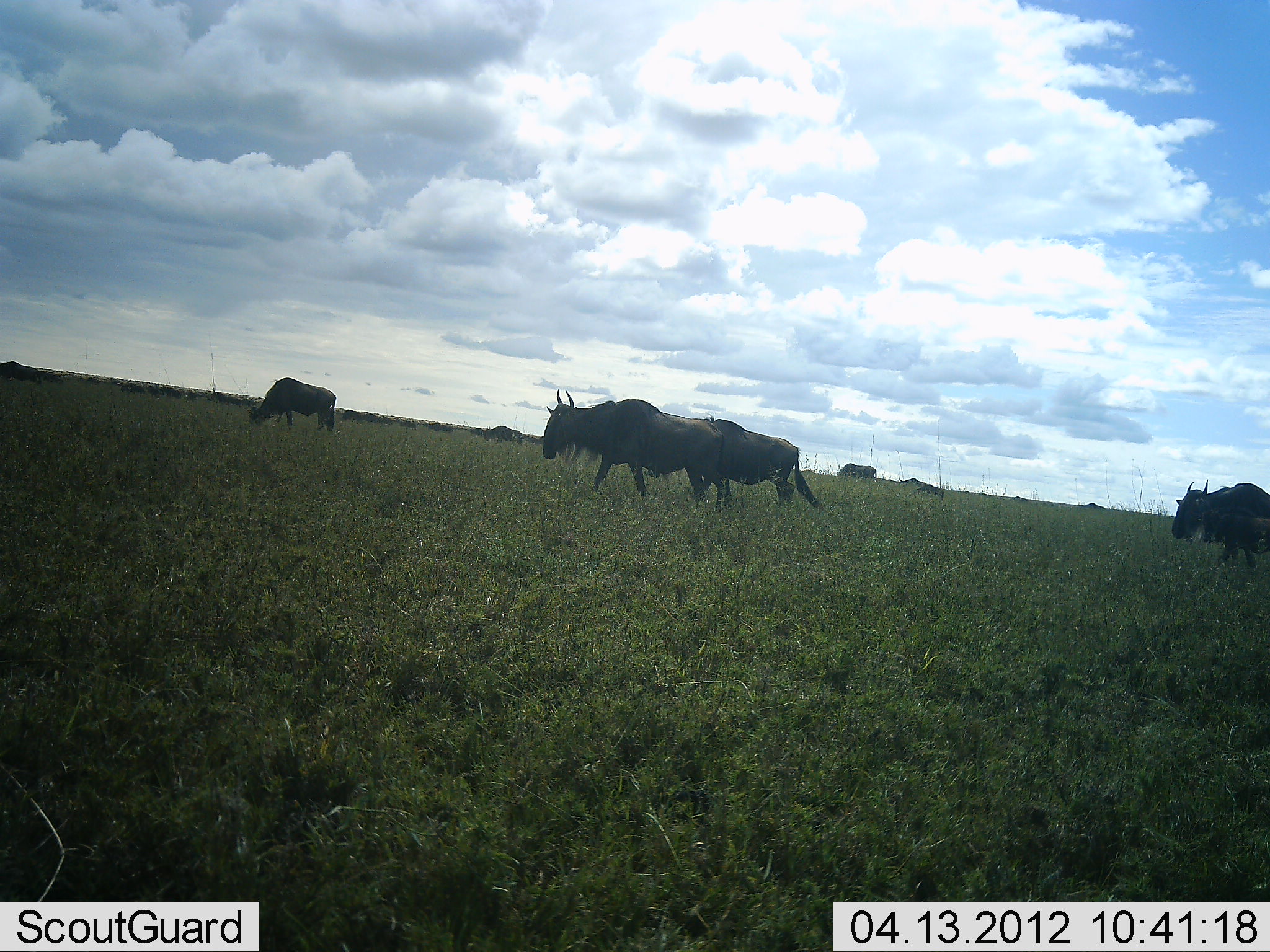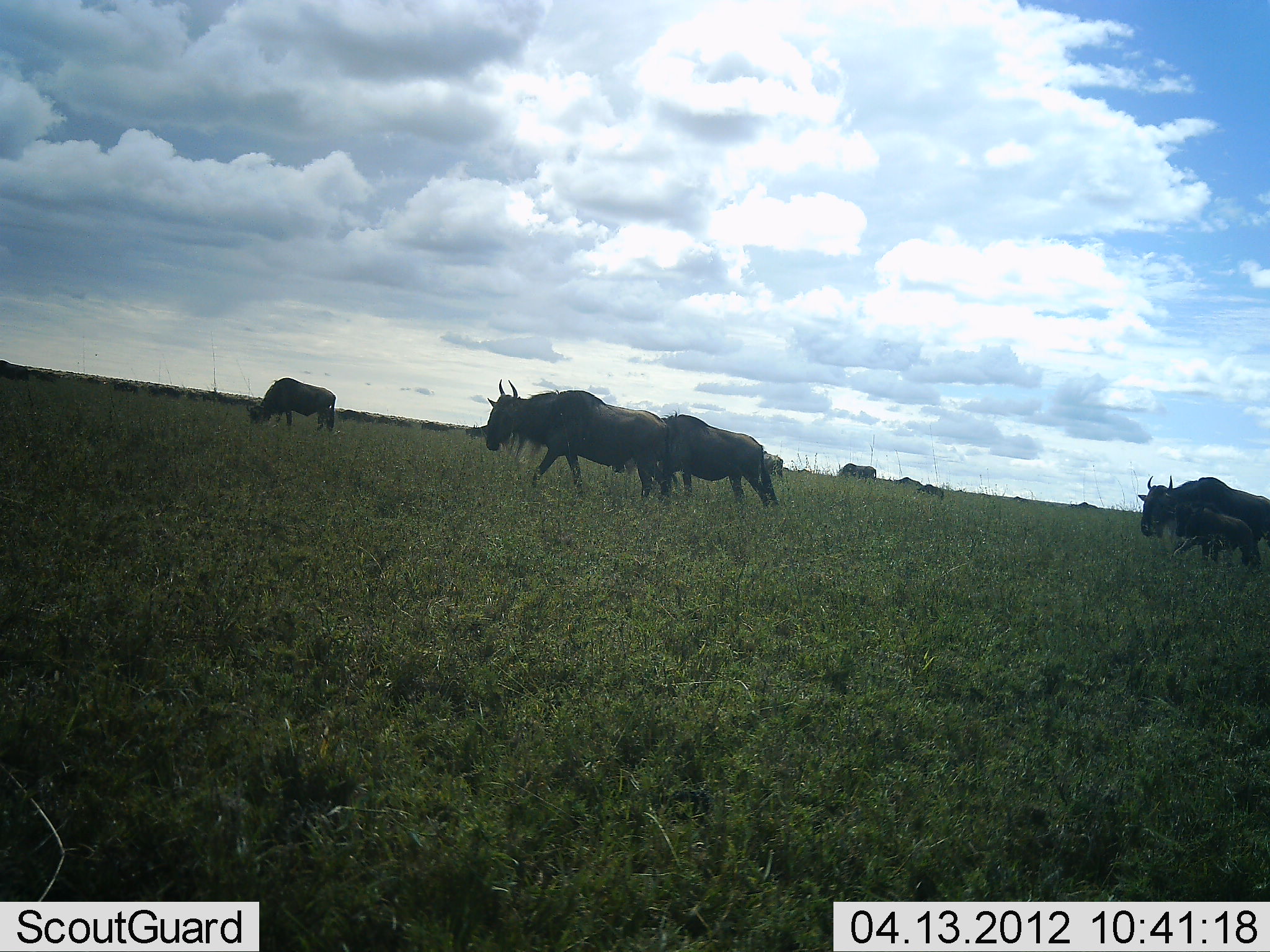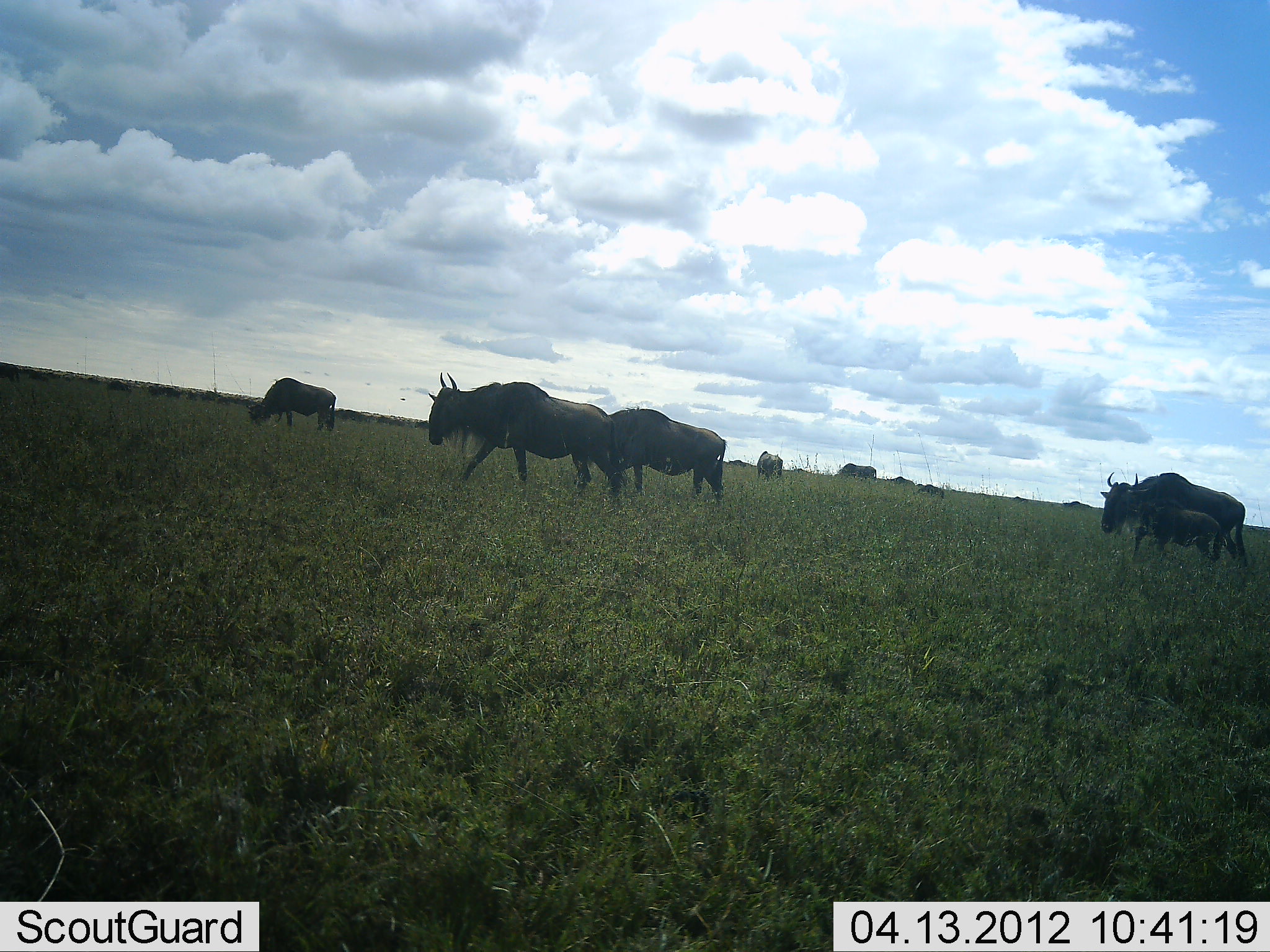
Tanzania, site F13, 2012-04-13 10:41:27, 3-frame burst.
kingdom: Animalia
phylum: Chordata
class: Mammalia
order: Artiodactyla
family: Bovidae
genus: Connochaetes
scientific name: Connochaetes taurinus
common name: blue wildebeest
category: wildebeest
Wildebeest (blue wildebeest) (Connochaetes taurinus), count 11-50. Behavior (volunteer vote fractions): standing 5%, resting 0%, moving 95%, interacting 0%. Young present (vote fraction): 63%. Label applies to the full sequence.